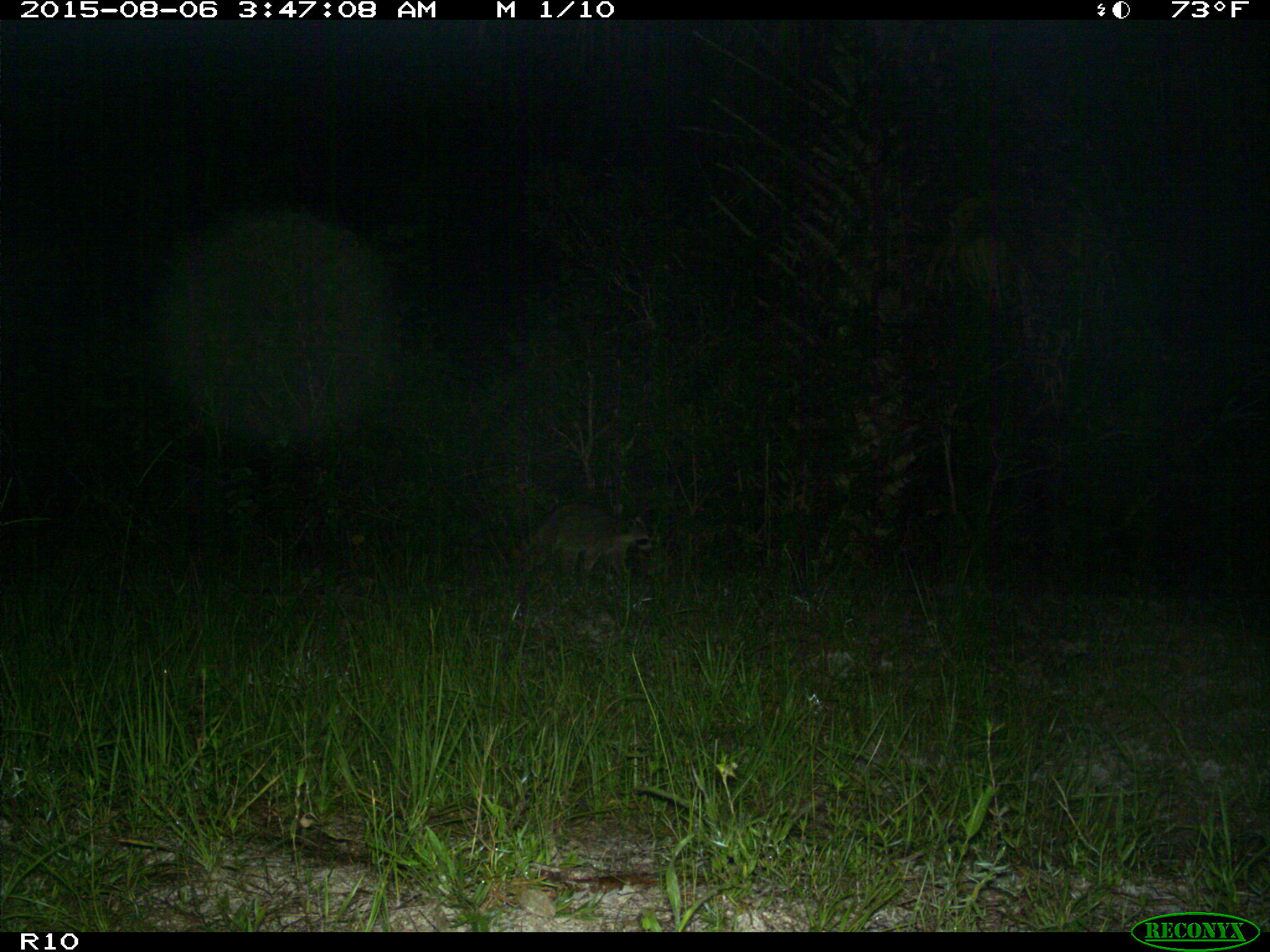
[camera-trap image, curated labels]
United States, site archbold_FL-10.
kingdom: Animalia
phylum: Chordata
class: Mammalia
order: Carnivora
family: Procyonidae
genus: Procyon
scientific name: Procyon lotor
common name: common raccoon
Procyon lotor (common raccoon).